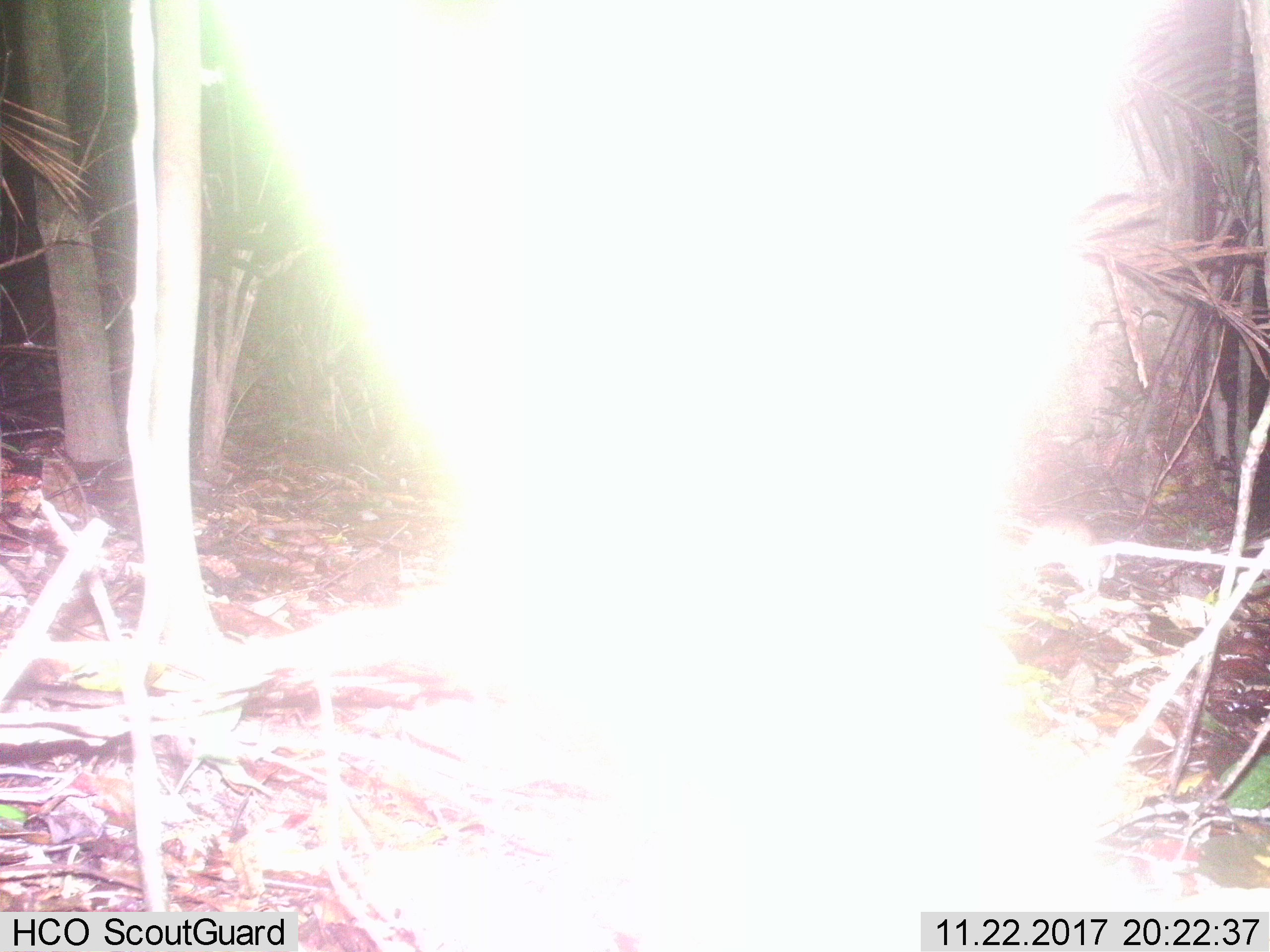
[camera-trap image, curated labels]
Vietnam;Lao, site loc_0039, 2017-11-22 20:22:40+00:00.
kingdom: Animalia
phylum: Chordata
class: Mammalia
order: Rodentia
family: Muridae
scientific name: Muridae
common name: old-world mice and rats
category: unidentified murid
Unidentified murid (old-world mice and rats) (Muridae). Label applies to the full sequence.